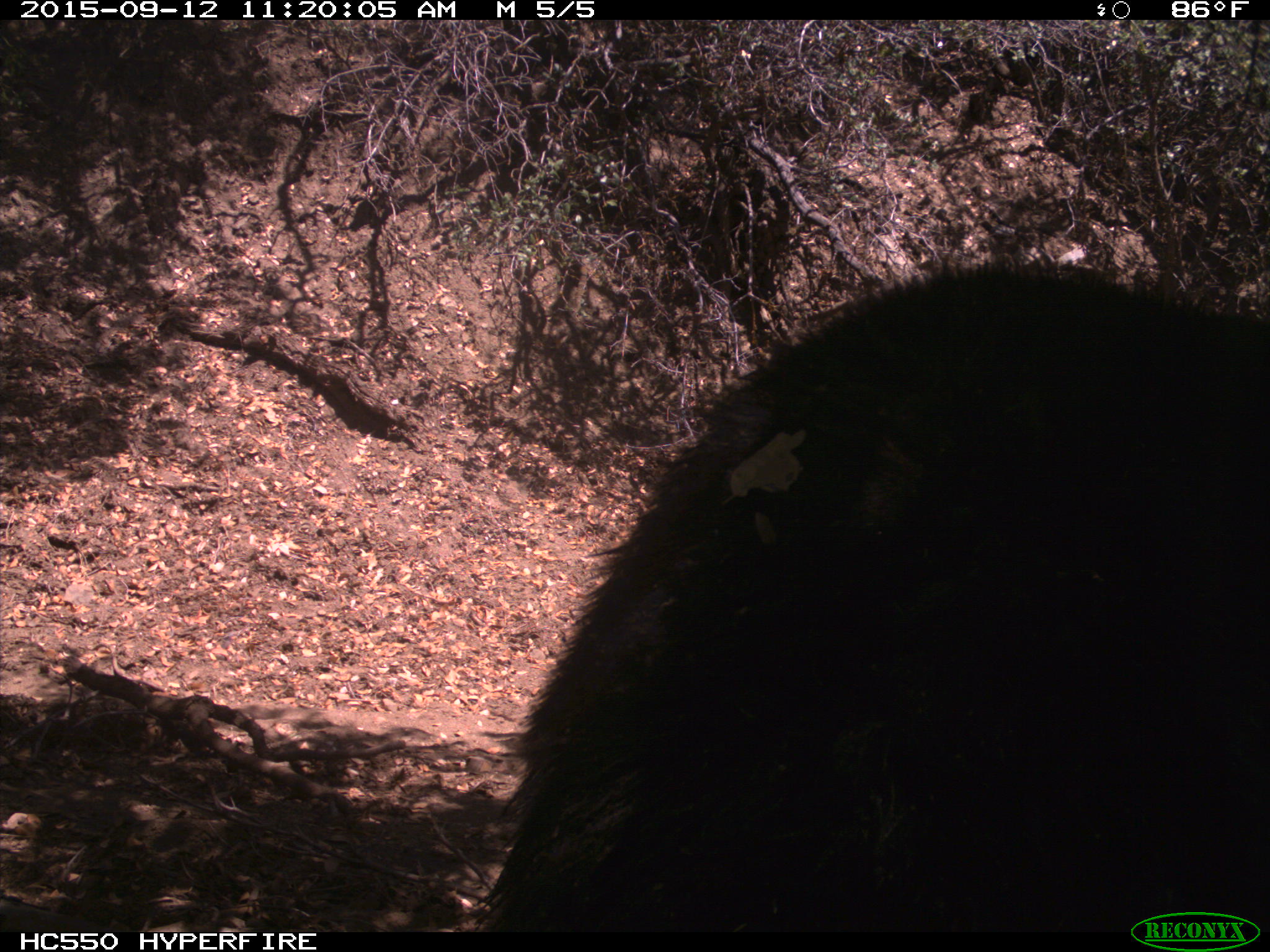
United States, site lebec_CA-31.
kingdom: Animalia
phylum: Chordata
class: Mammalia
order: Carnivora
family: Ursidae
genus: Ursus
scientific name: Ursus americanus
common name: american black bear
Ursus americanus (american black bear).